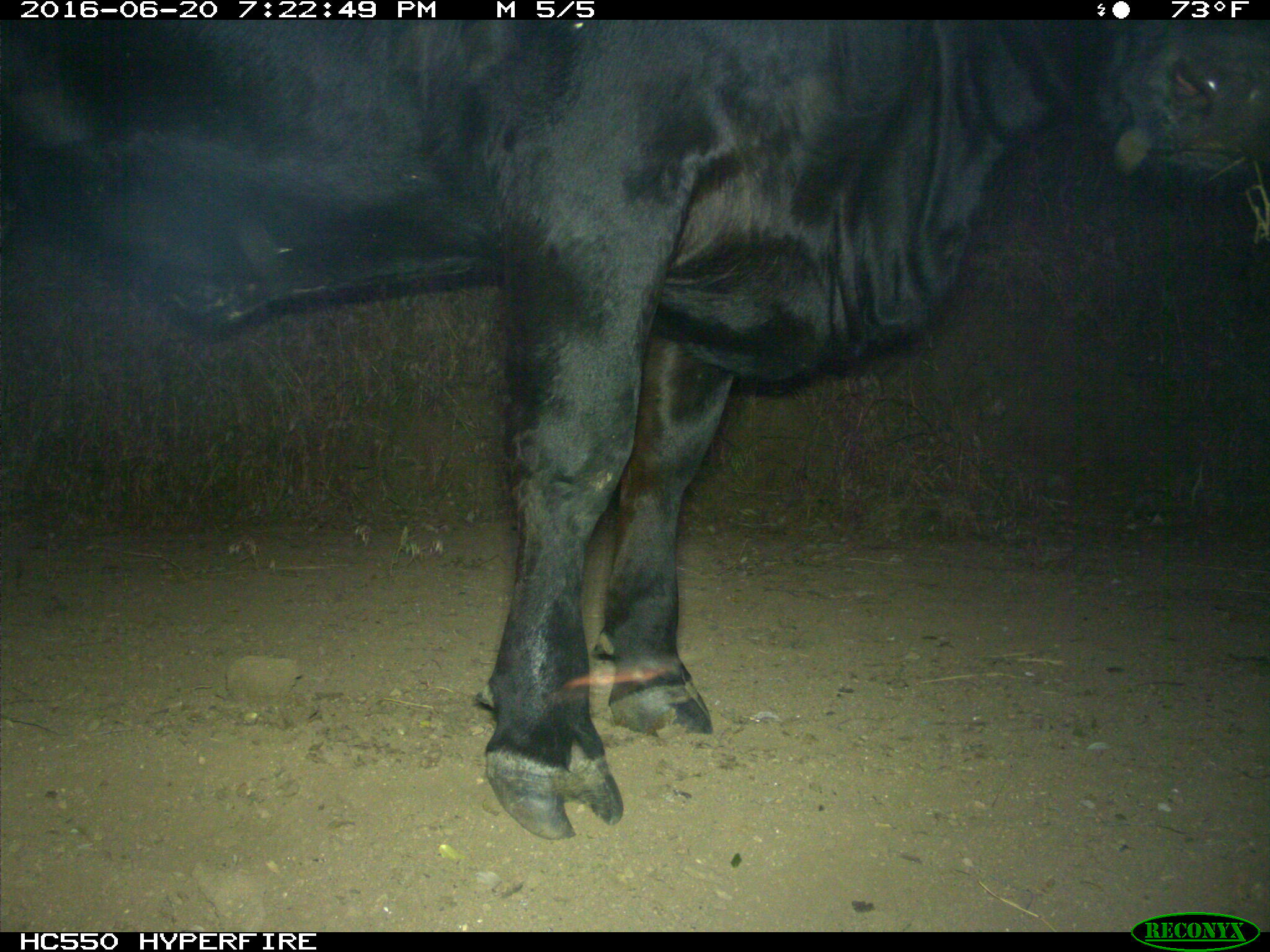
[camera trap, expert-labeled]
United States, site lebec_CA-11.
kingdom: Animalia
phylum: Chordata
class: Mammalia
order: Artiodactyla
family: Bovidae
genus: Bos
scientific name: Bos taurus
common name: domestic cow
Bos taurus (domestic cow).